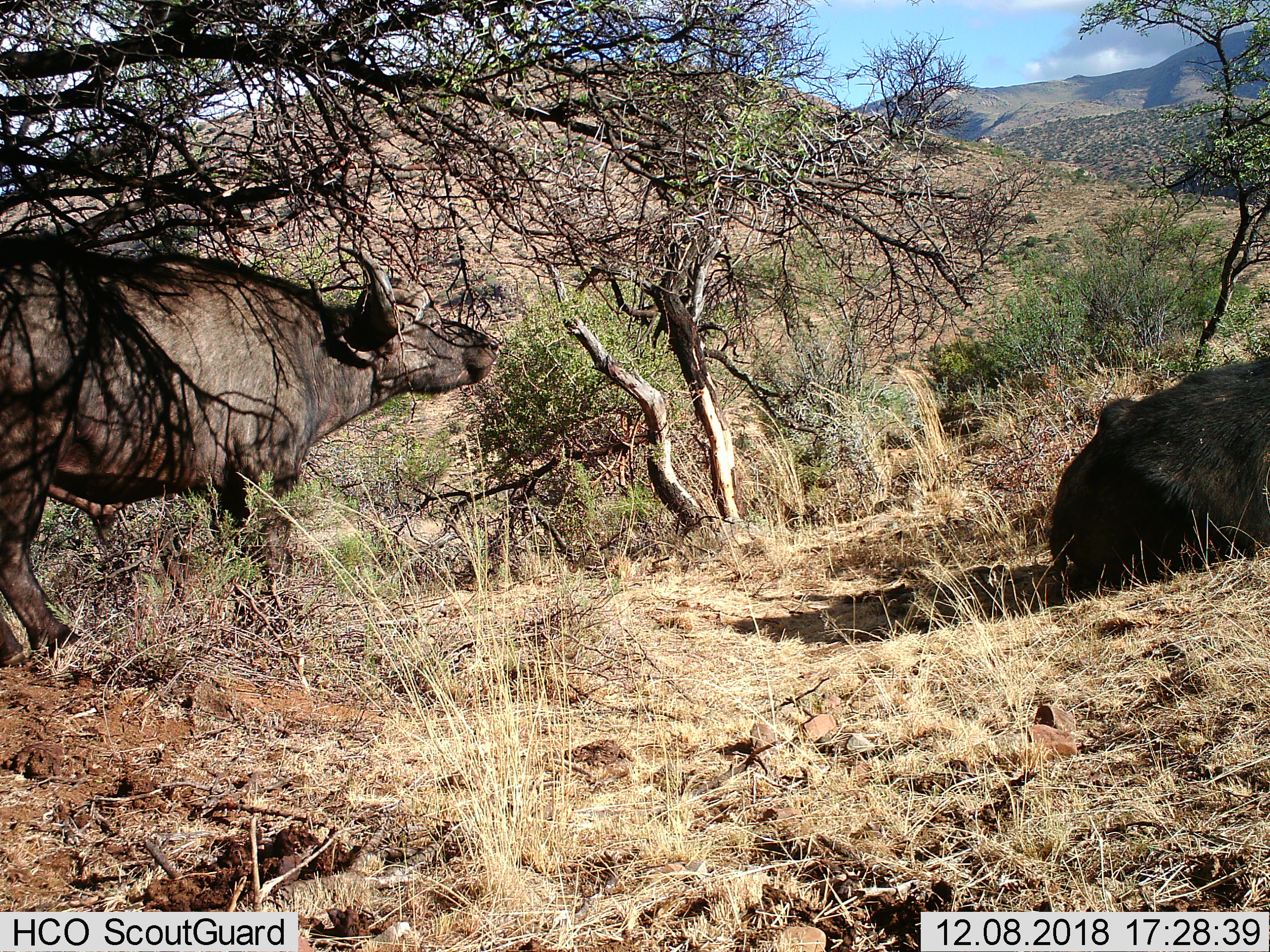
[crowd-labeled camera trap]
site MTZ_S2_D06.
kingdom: Animalia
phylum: Chordata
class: Mammalia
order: Artiodactyla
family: Bovidae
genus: Syncerus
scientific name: Syncerus caffer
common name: african buffalo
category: buffalo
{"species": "buffalo (african buffalo) (Syncerus caffer)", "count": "2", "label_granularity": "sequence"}